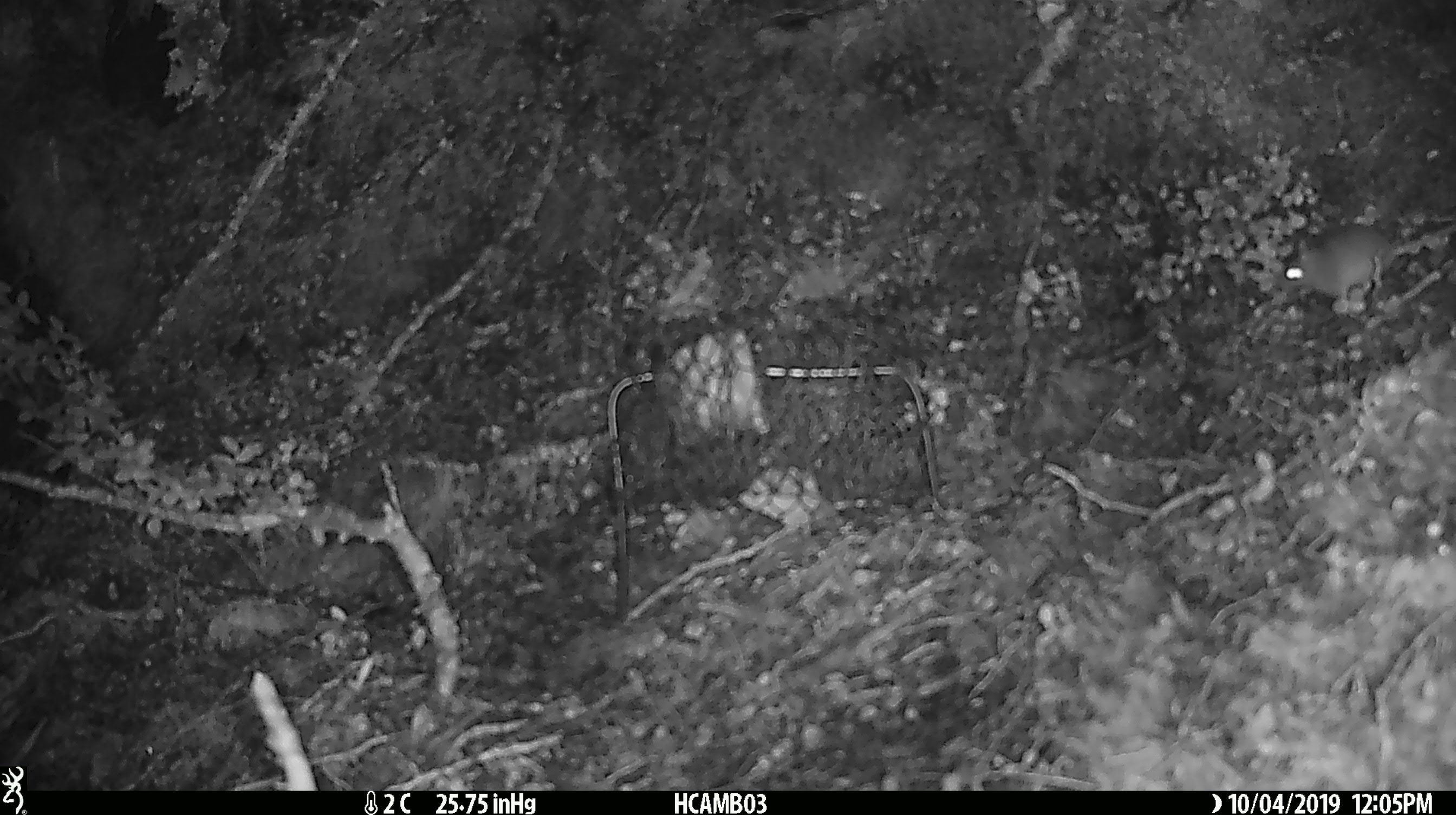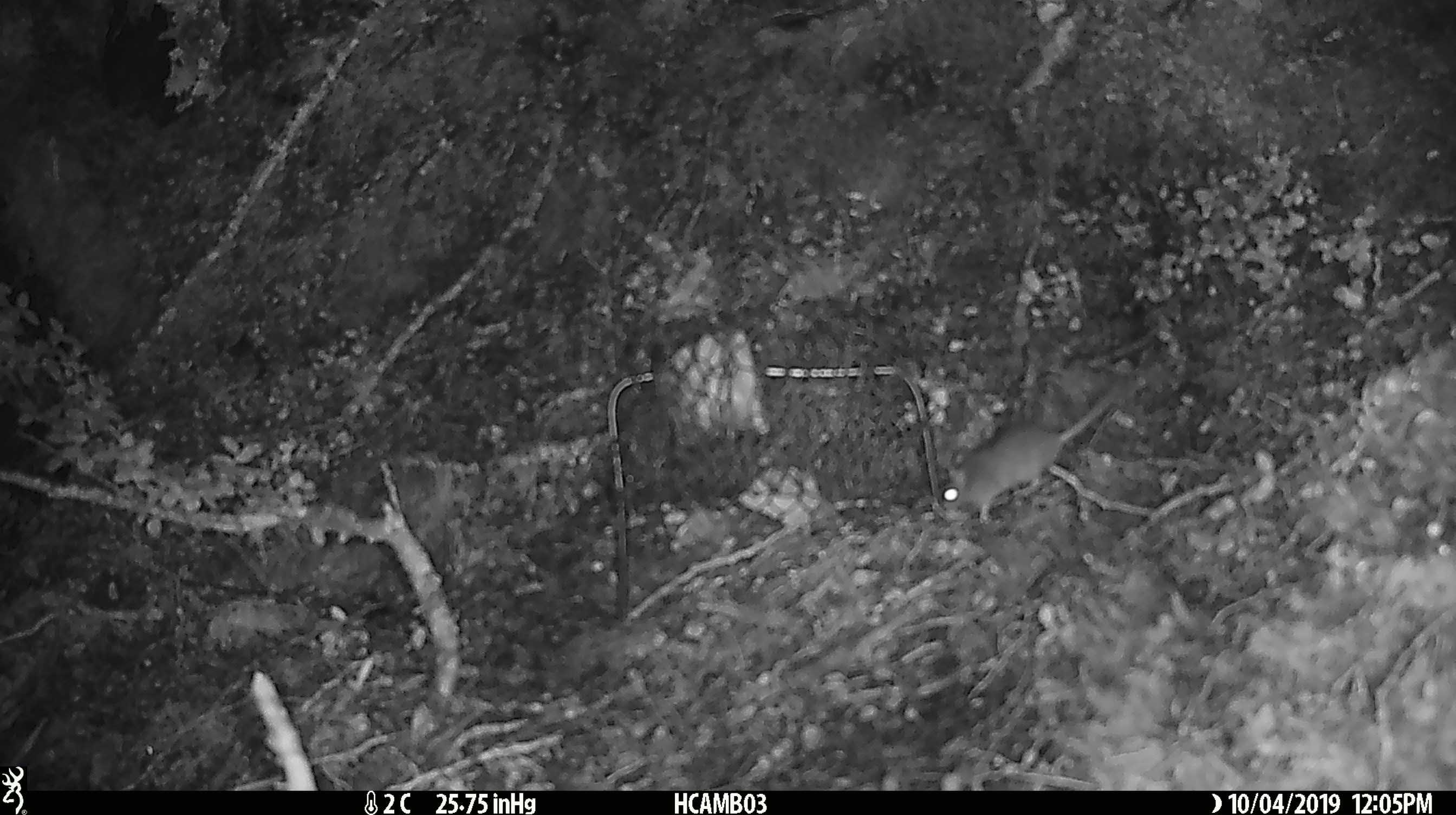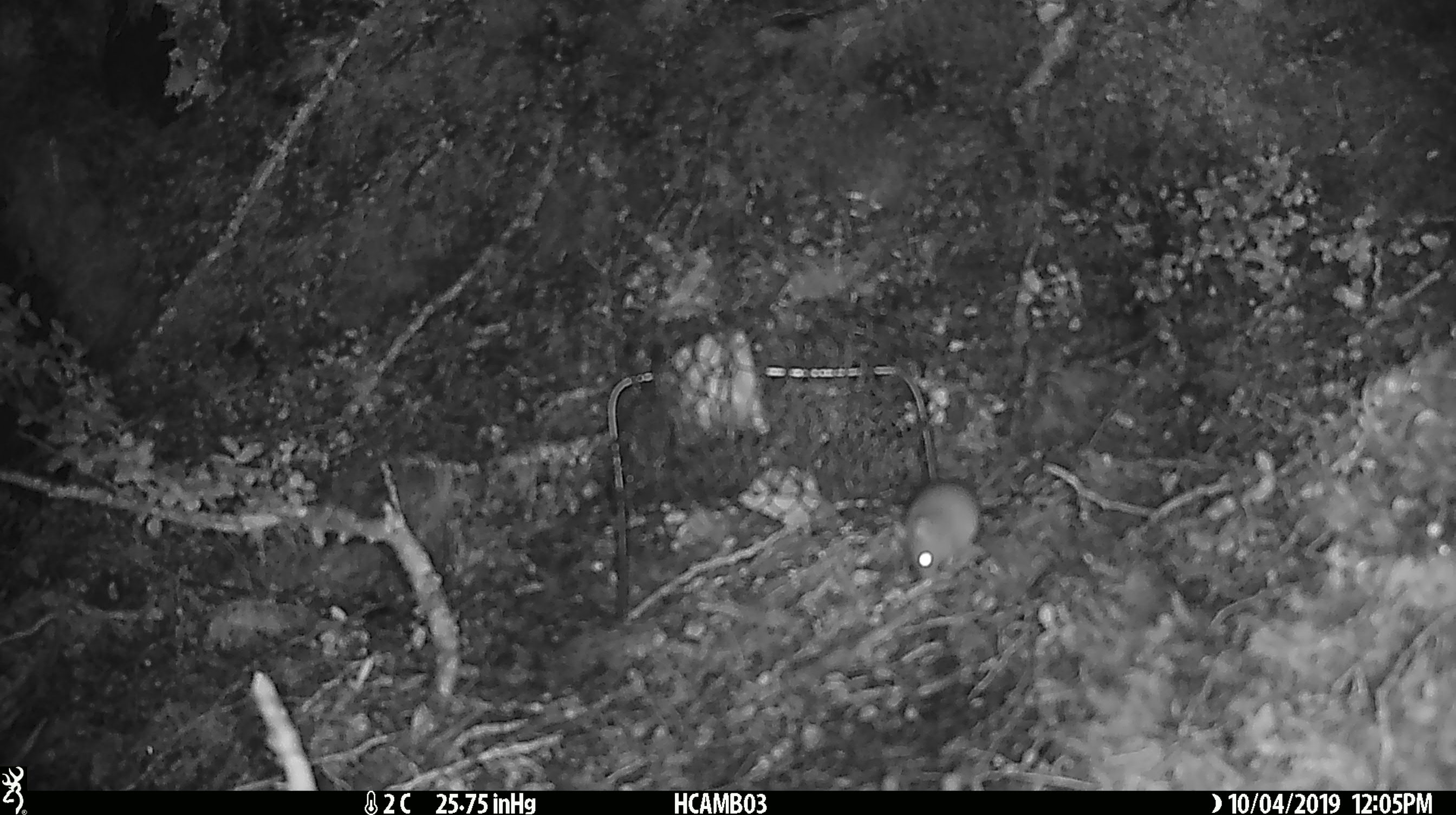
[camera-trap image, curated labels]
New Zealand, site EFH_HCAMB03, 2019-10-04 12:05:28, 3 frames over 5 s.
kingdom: Animalia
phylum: Chordata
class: Mammalia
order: Rodentia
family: Muridae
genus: Mus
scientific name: Mus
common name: mouse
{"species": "mouse (Mus)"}